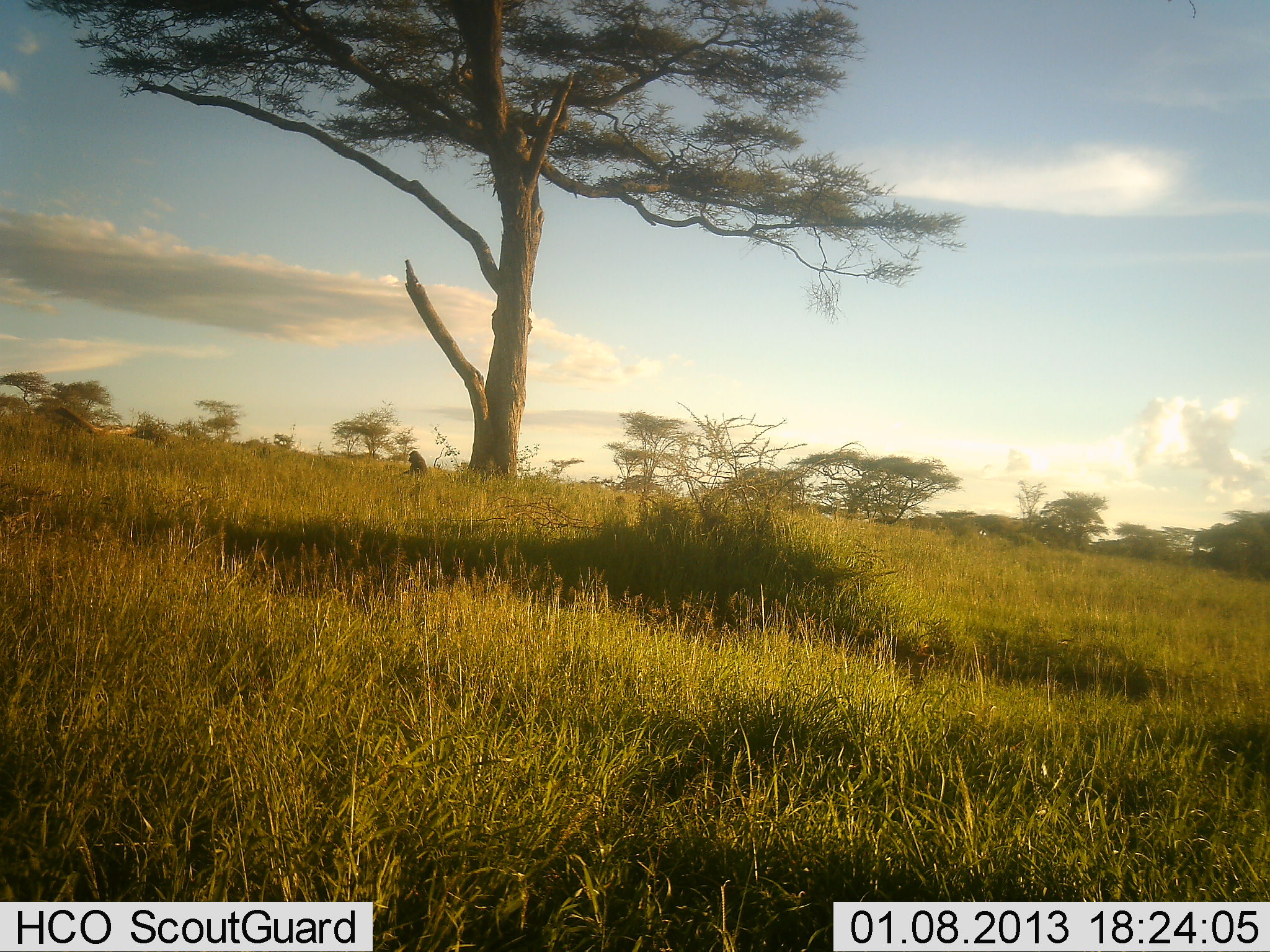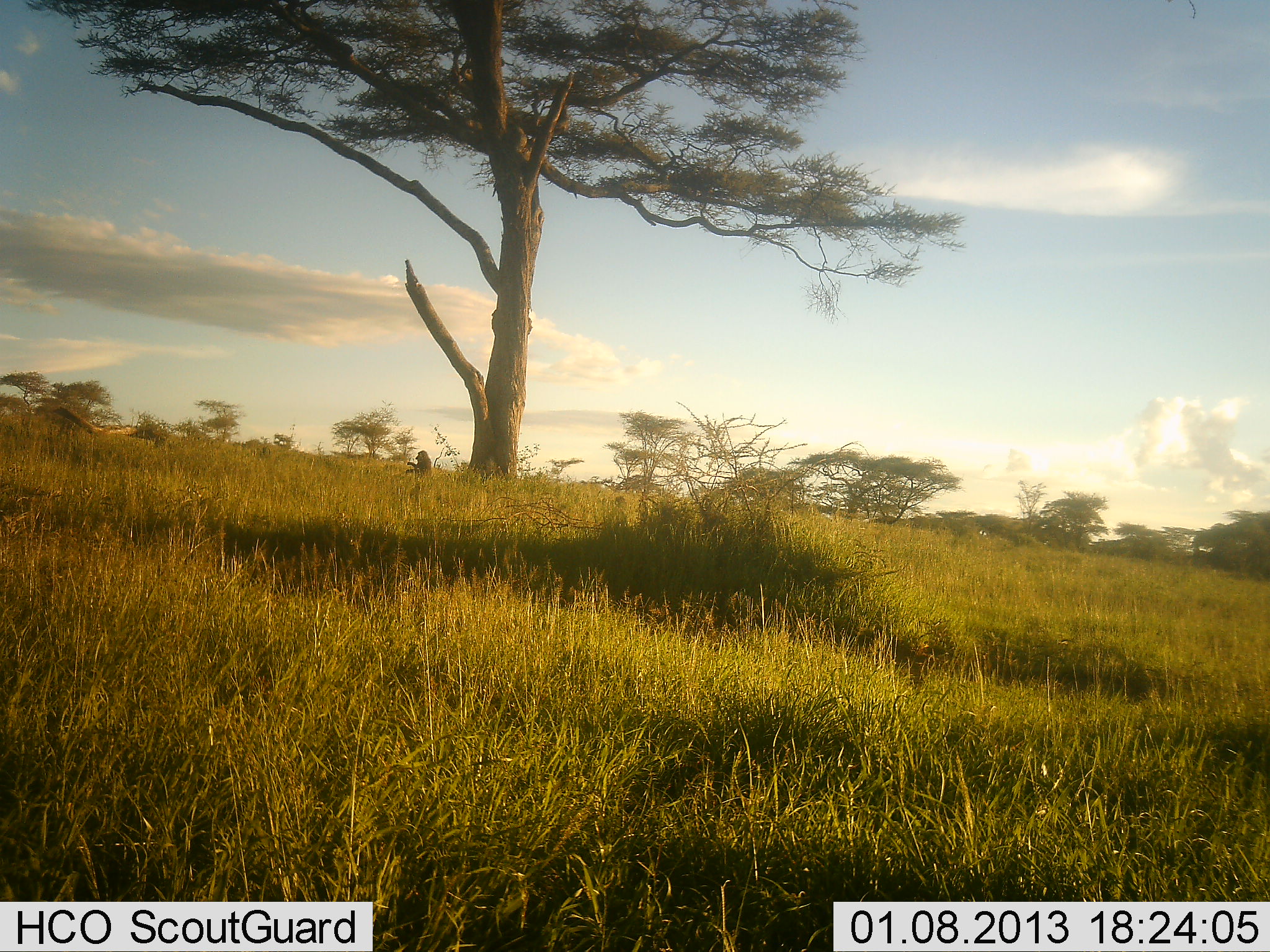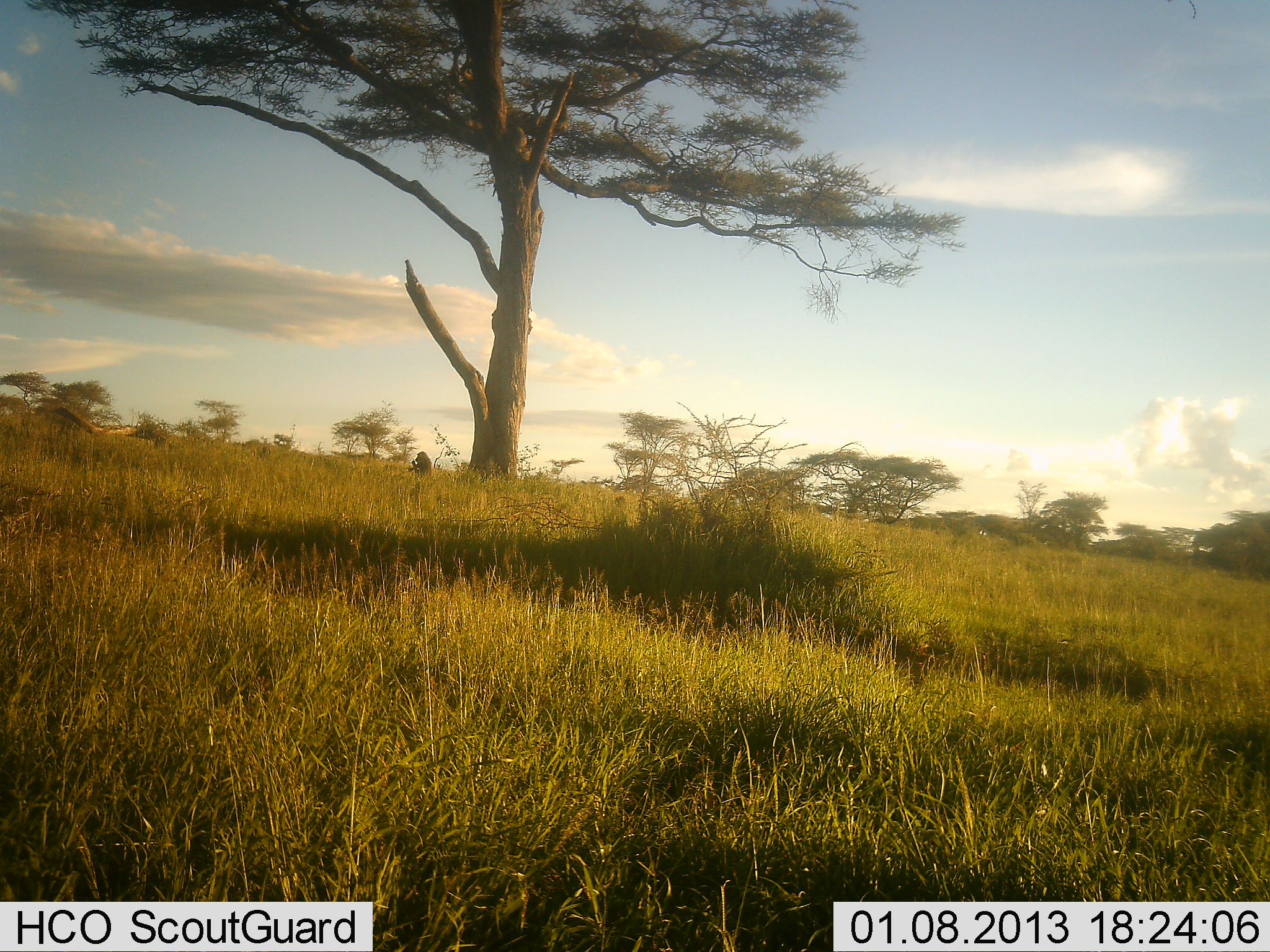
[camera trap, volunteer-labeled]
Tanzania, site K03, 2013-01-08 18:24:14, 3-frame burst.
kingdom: Animalia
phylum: Chordata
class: Mammalia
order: Primates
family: Cercopithecidae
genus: Papio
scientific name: Papio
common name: baboon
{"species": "baboon (Papio)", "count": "1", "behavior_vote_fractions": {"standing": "7%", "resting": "40%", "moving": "0%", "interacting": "0%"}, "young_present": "0%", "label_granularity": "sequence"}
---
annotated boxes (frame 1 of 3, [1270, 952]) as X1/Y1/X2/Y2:
animal: 399/450/429/480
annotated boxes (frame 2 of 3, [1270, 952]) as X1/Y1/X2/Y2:
animal: 404/450/434/480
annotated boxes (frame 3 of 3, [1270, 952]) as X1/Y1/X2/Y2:
animal: 406/451/433/480